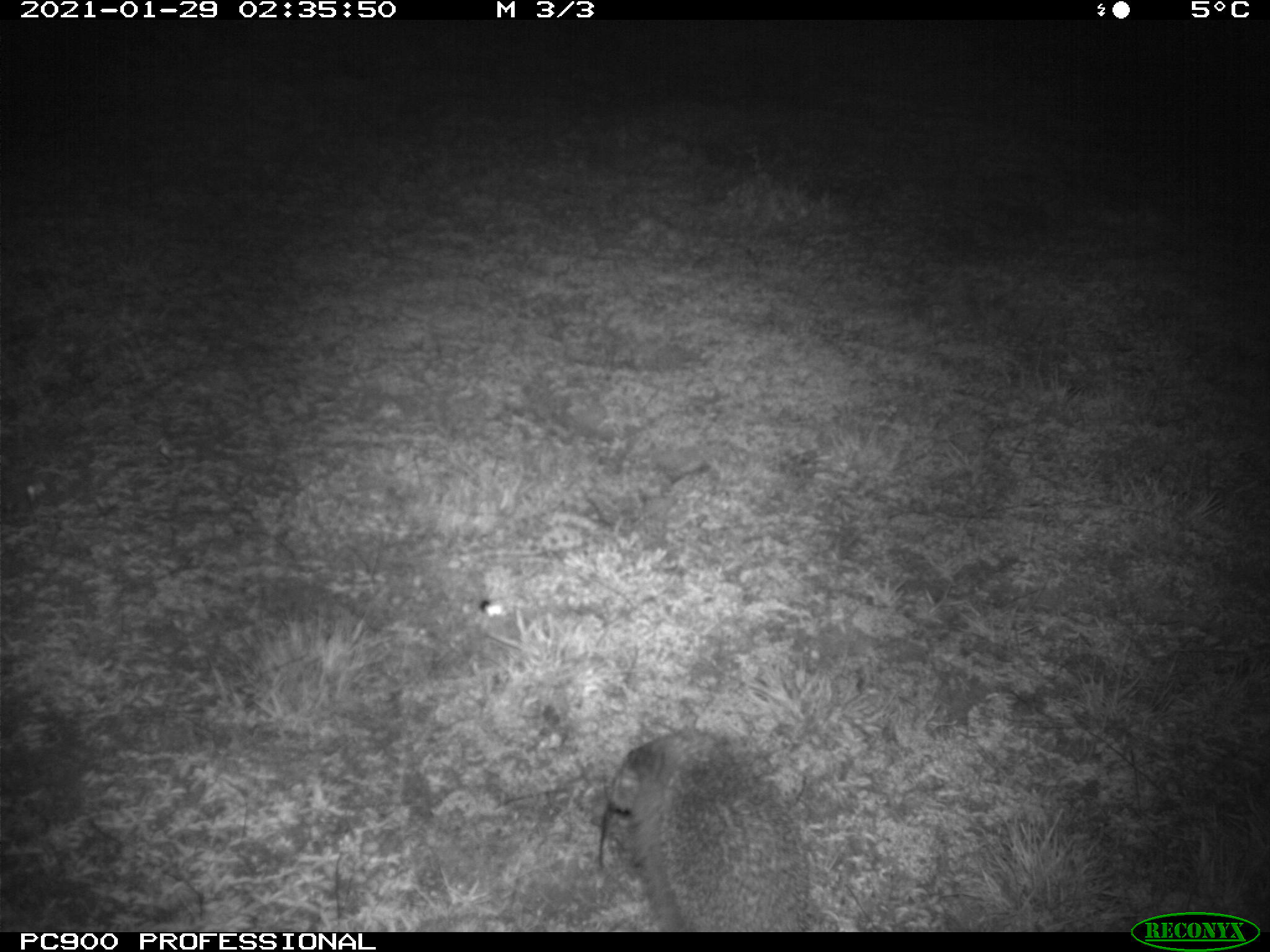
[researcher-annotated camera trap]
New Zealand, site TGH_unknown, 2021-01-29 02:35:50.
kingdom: Animalia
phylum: Chordata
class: Mammalia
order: Eulipotyphla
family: Erinaceidae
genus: Erinaceus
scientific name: Erinaceus europaeus europaeus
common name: european hedgehog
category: hedgehog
Hedgehog (european hedgehog) (Erinaceus europaeus europaeus).